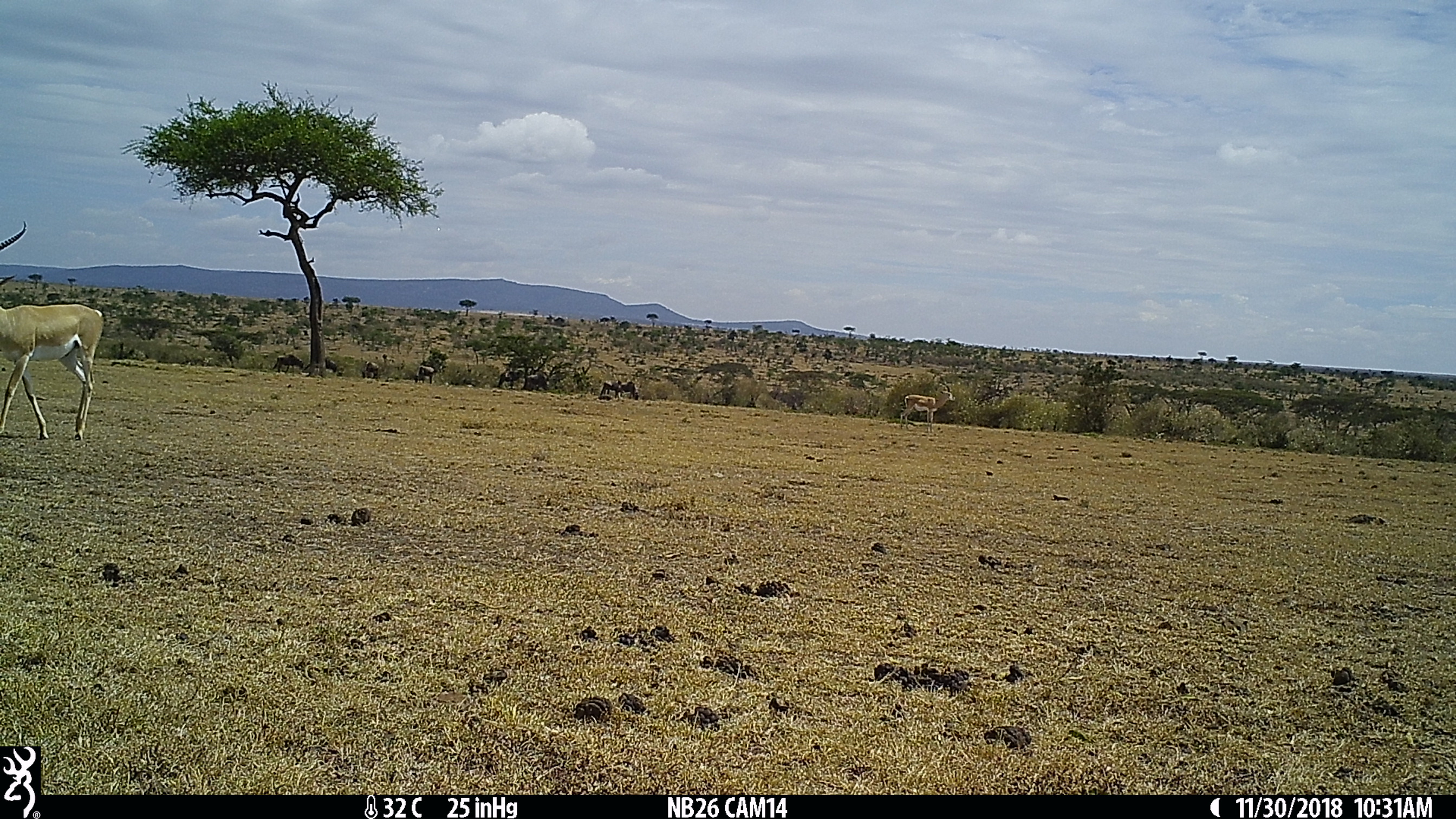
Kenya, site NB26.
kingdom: Animalia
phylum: Chordata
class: Mammalia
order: Artiodactyla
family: Bovidae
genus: Nanger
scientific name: Nanger granti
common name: grant's gazelle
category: gazelle grants